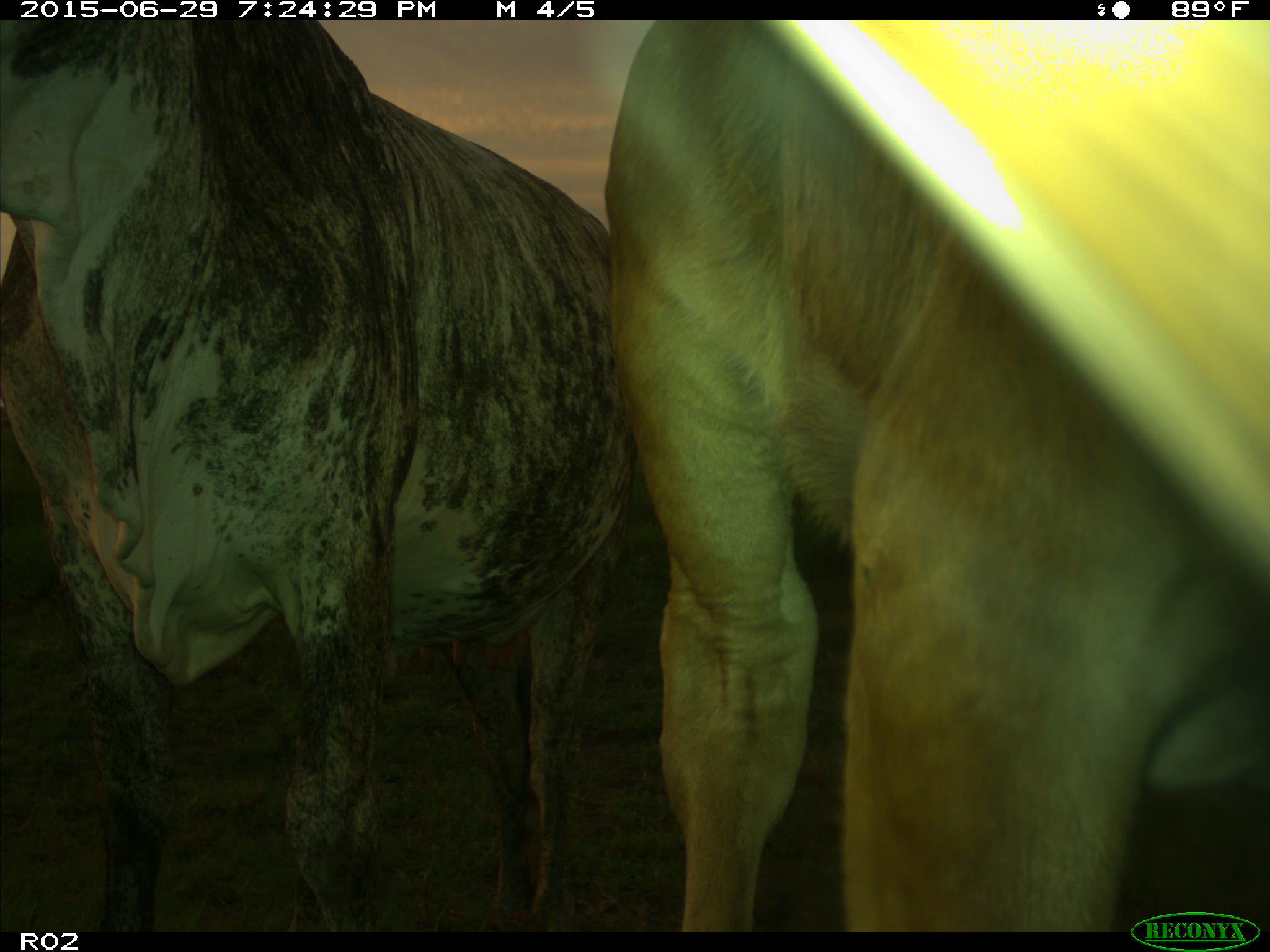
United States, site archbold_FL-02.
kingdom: Animalia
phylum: Chordata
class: Mammalia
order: Artiodactyla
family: Bovidae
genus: Bos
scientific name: Bos taurus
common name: domestic cow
Bos taurus (domestic cow).